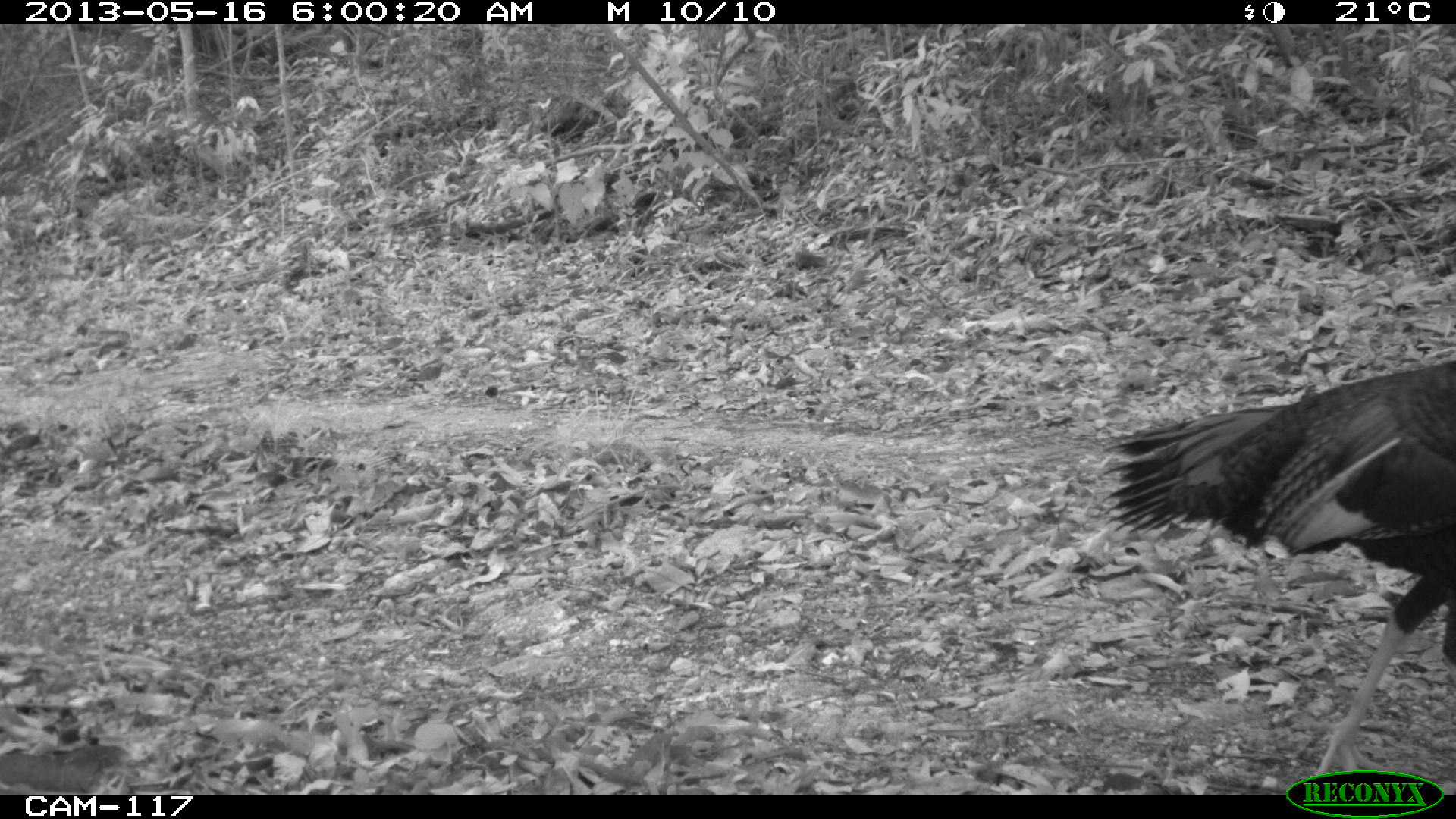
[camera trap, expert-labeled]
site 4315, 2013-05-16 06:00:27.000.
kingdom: Animalia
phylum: Chordata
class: Aves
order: Galliformes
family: Phasianidae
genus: Meleagris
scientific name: Meleagris ocellata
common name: ocellated turkey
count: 1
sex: male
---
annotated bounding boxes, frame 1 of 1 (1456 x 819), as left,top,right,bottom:
meleagris ocellata: 1103,357,1456,775